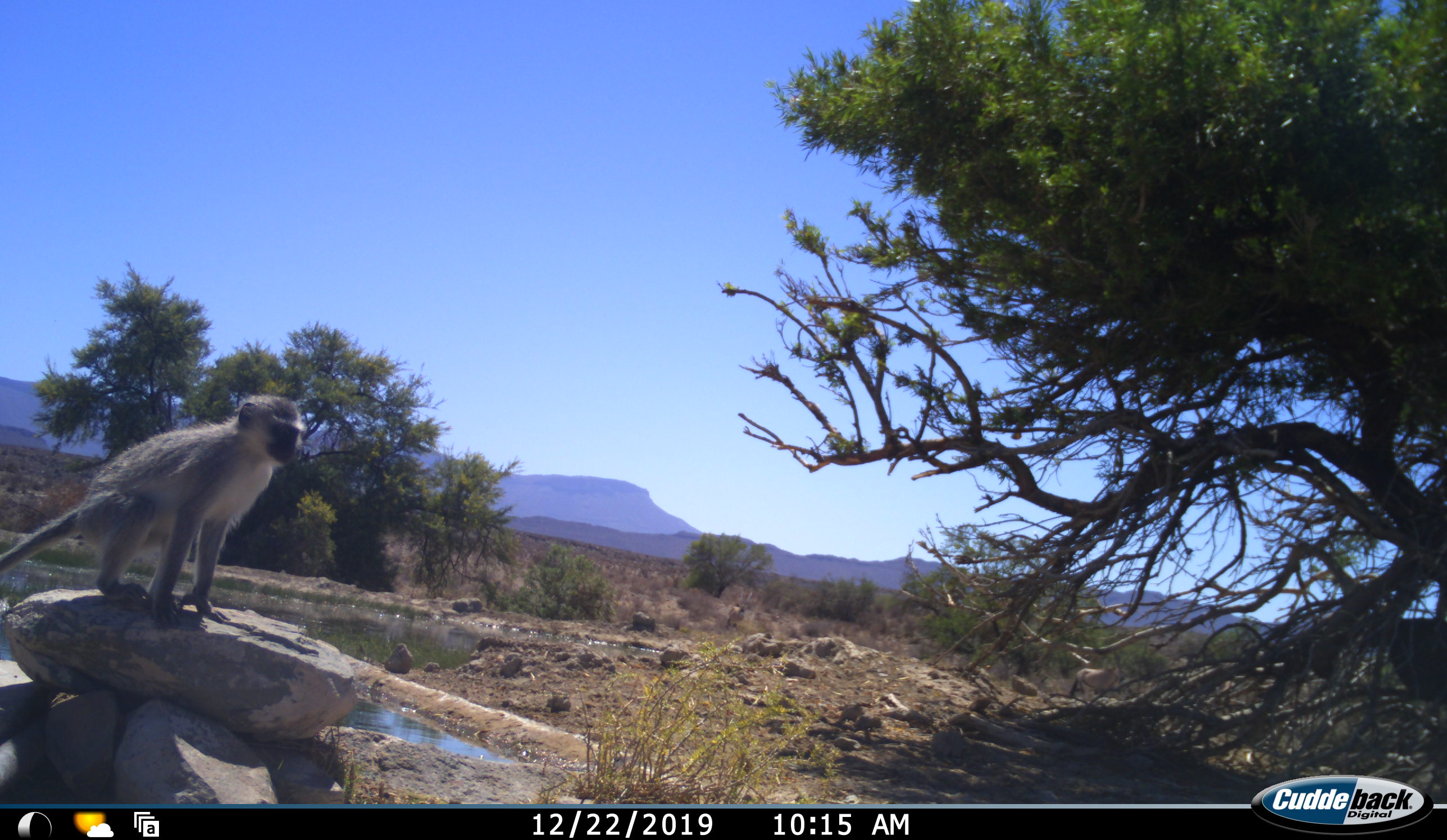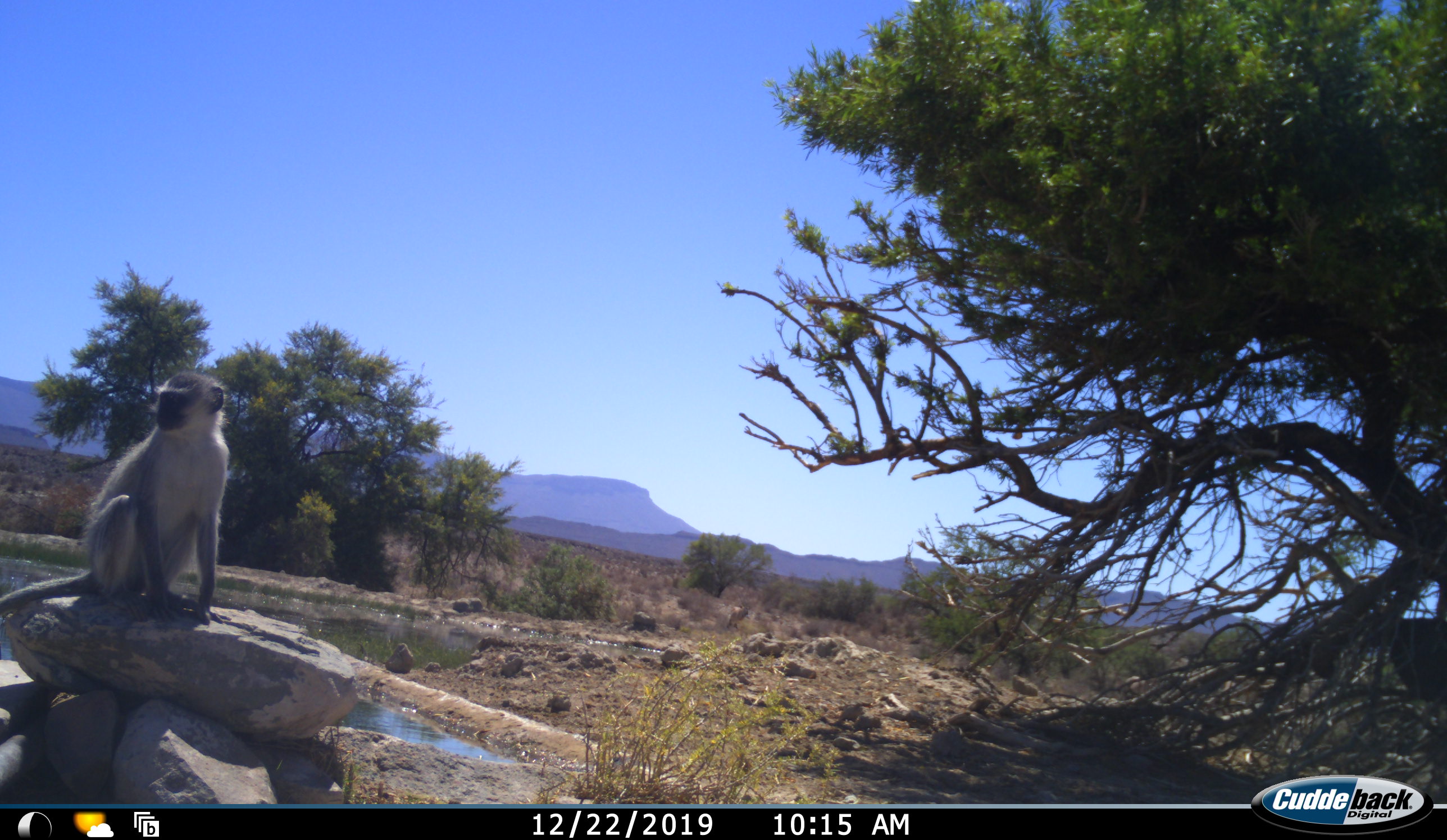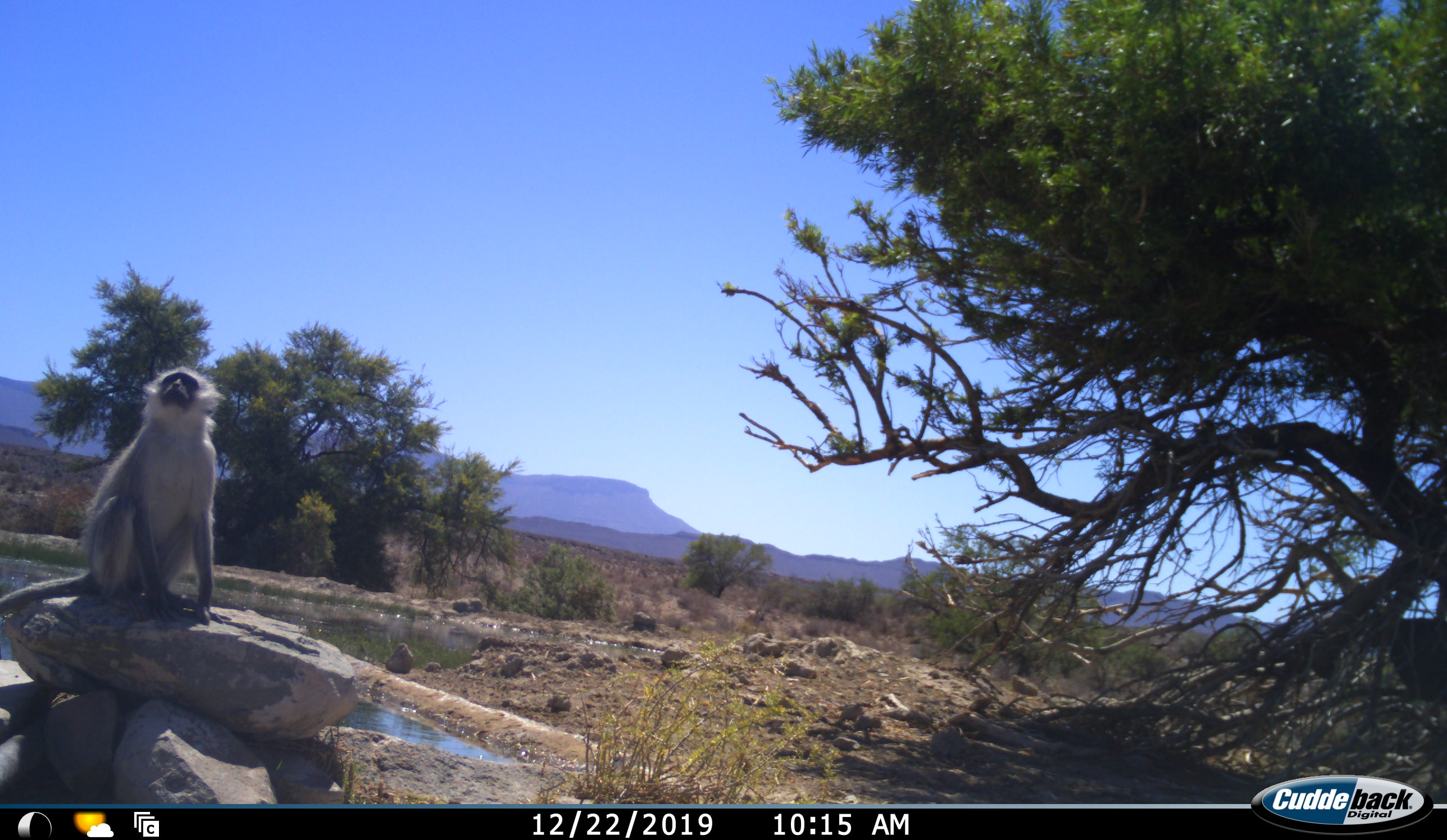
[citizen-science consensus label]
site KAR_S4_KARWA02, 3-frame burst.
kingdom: Animalia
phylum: Chordata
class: Mammalia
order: Artiodactyla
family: Bovidae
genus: Oryx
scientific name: Oryx gazella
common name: gemsbok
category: oryx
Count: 2.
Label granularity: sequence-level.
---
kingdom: Animalia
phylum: Chordata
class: Mammalia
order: Primates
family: Cercopithecidae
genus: Chlorocebus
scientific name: Chlorocebus pygerythrus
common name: vervet monkey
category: monkeyvervet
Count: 1.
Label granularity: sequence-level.